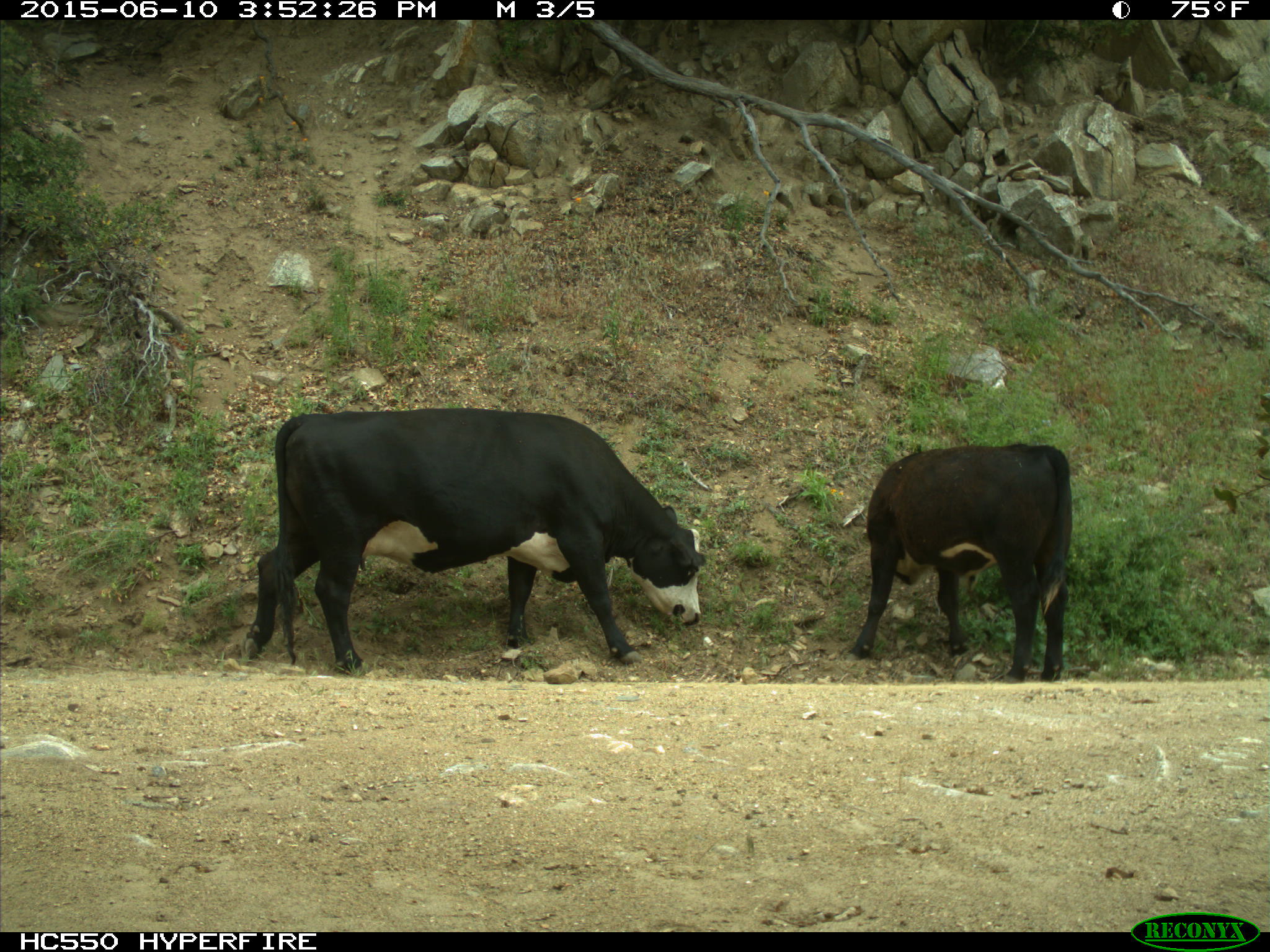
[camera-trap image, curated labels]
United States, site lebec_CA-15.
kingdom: Animalia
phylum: Chordata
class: Mammalia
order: Artiodactyla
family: Bovidae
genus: Bos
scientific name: Bos taurus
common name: domestic cow